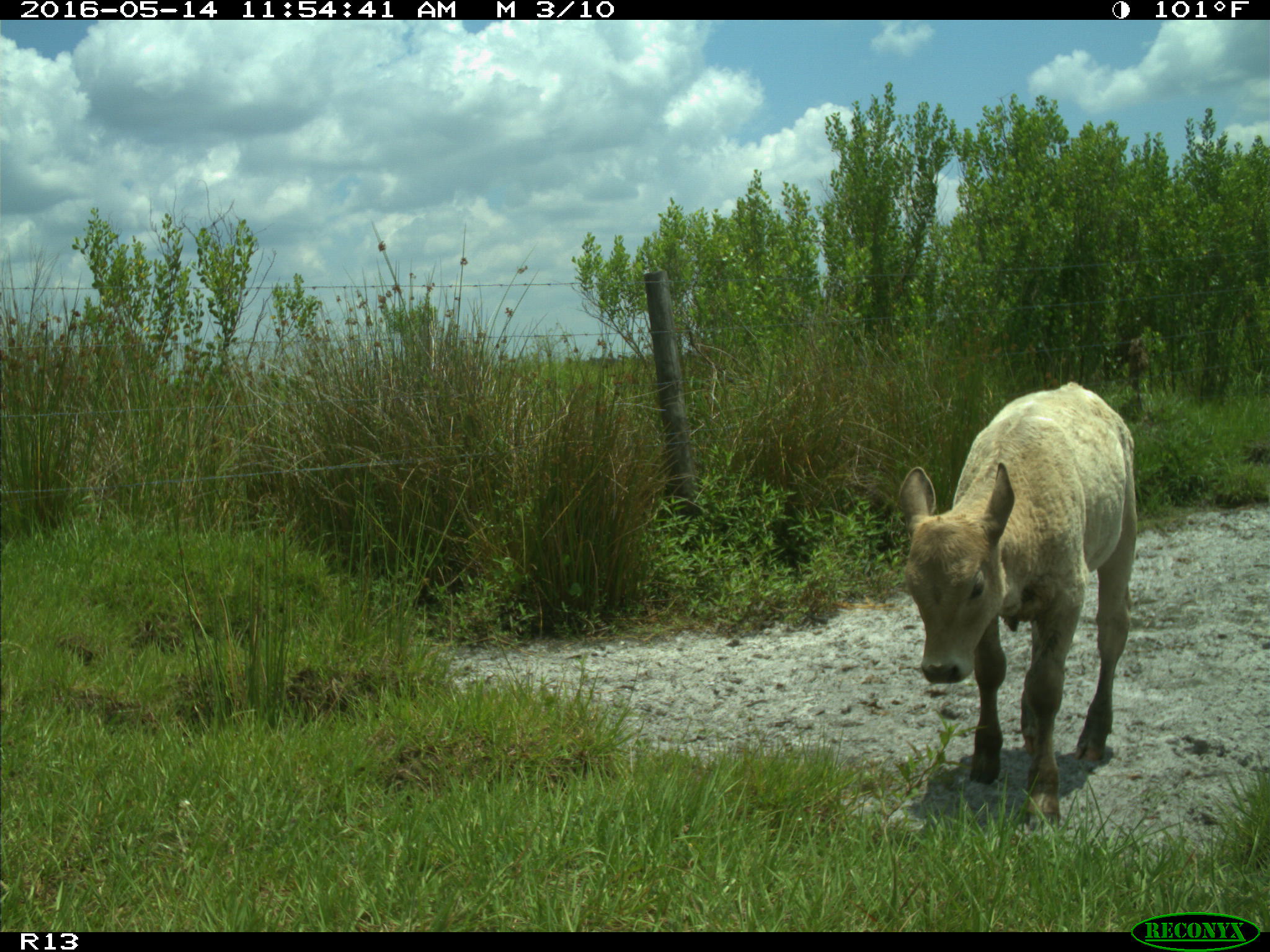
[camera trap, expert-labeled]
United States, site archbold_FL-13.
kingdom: Animalia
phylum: Chordata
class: Mammalia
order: Artiodactyla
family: Bovidae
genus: Bos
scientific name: Bos taurus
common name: domestic cow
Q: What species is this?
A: Bos taurus (domestic cow).